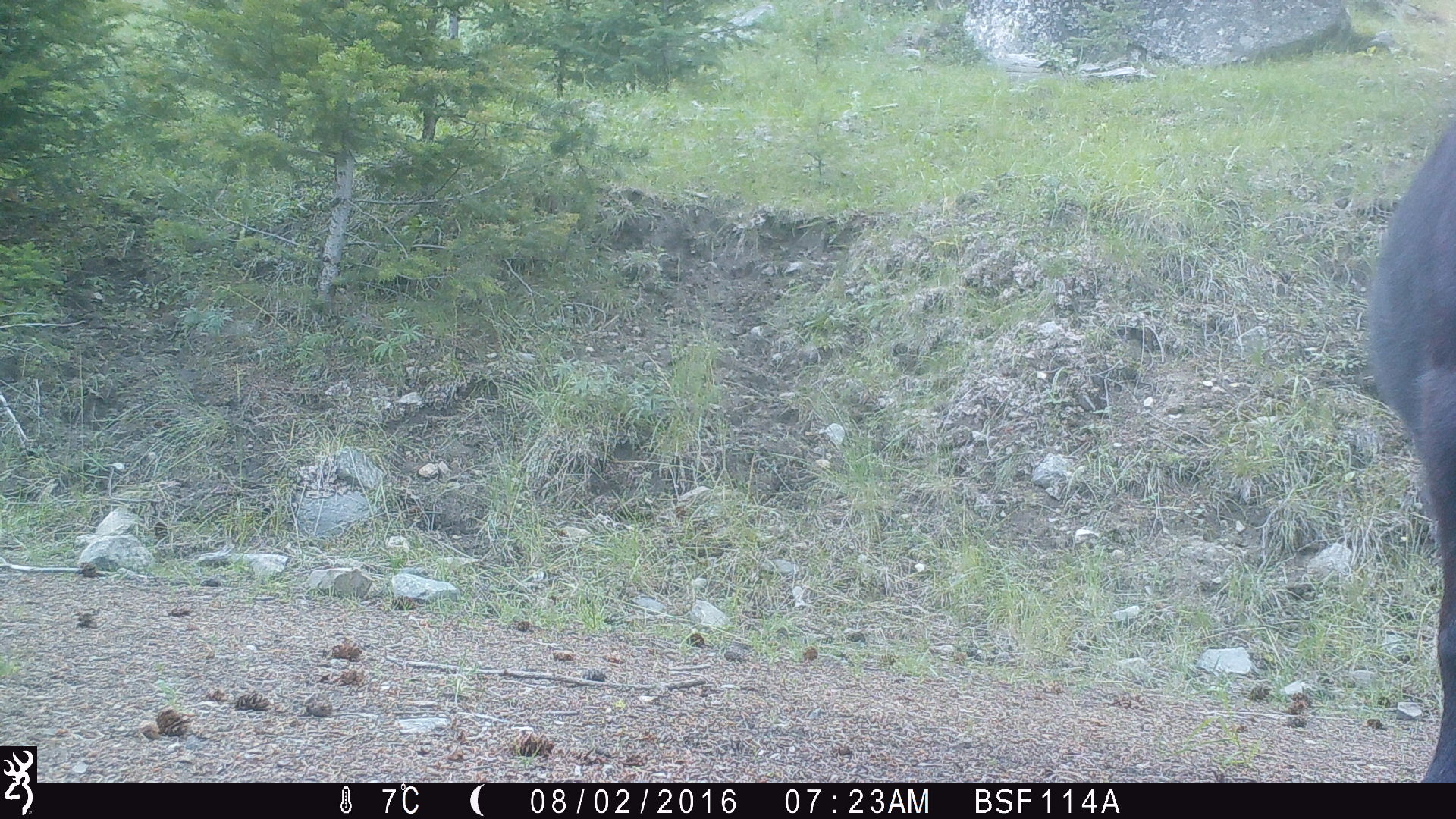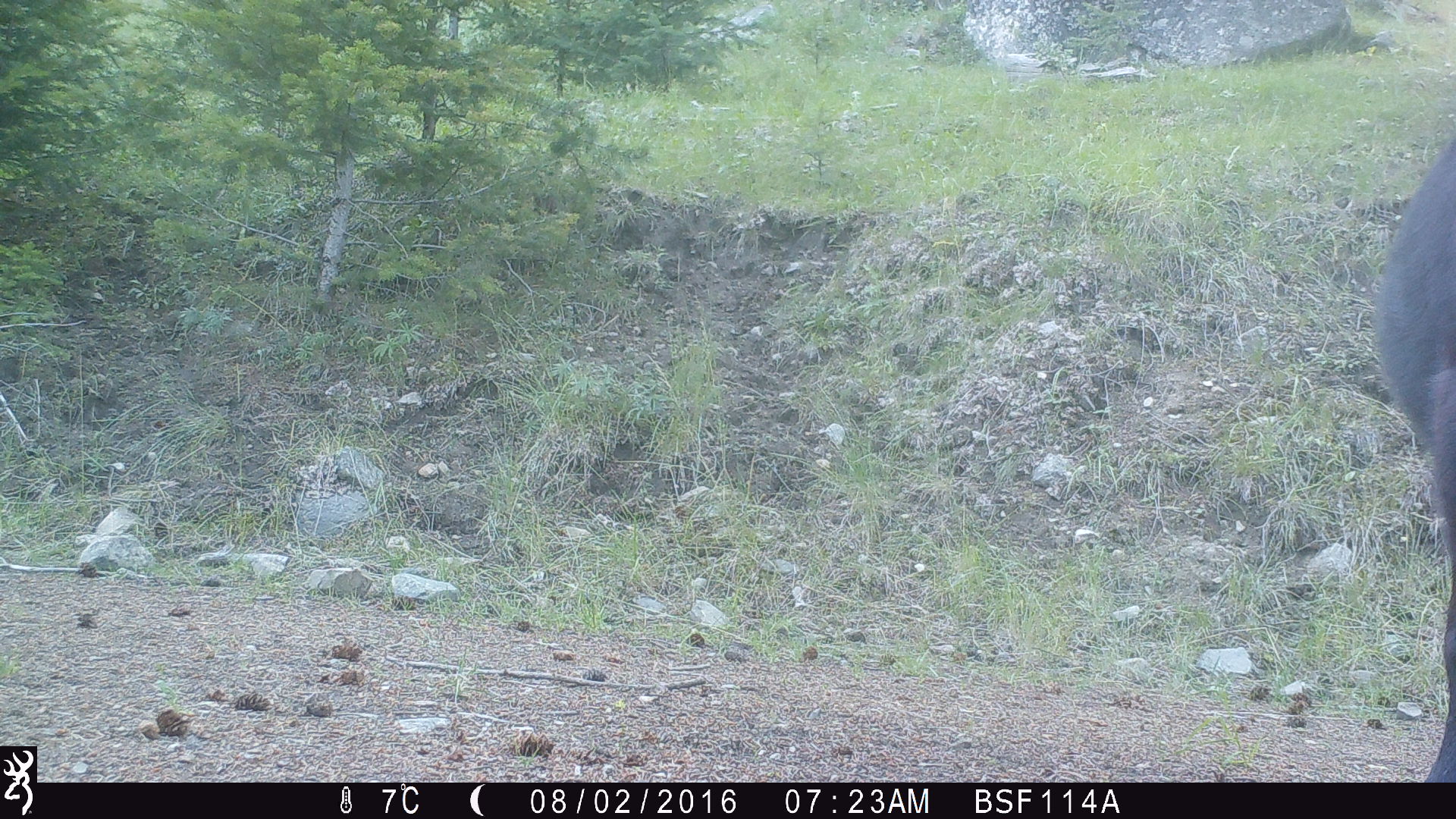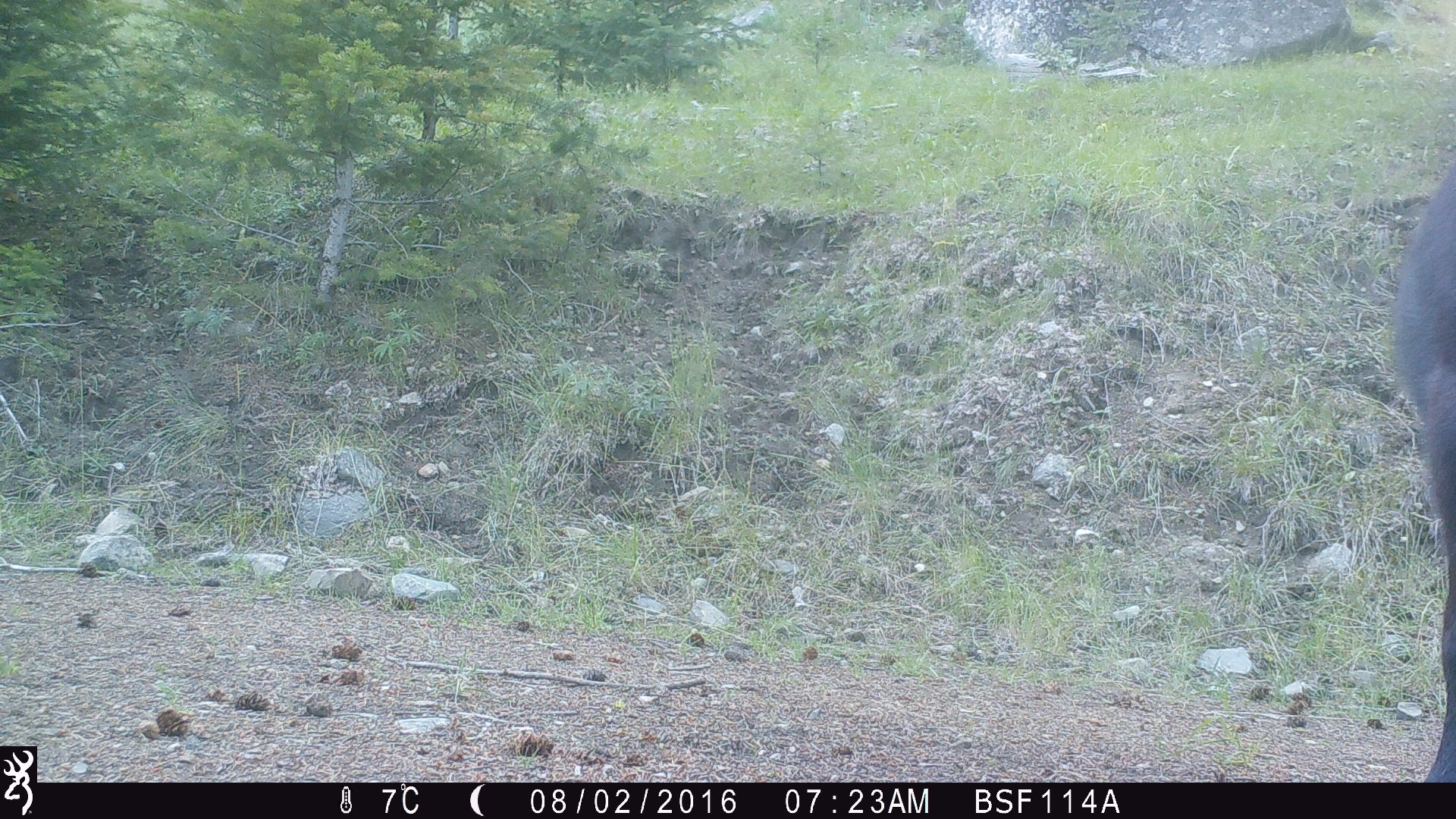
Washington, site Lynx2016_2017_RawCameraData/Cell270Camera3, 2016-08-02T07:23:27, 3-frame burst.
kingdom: Animalia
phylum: Chordata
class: Mammalia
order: Artiodactyla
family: Bovidae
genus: Bos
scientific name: Bos taurus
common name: domestic cattle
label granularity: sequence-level